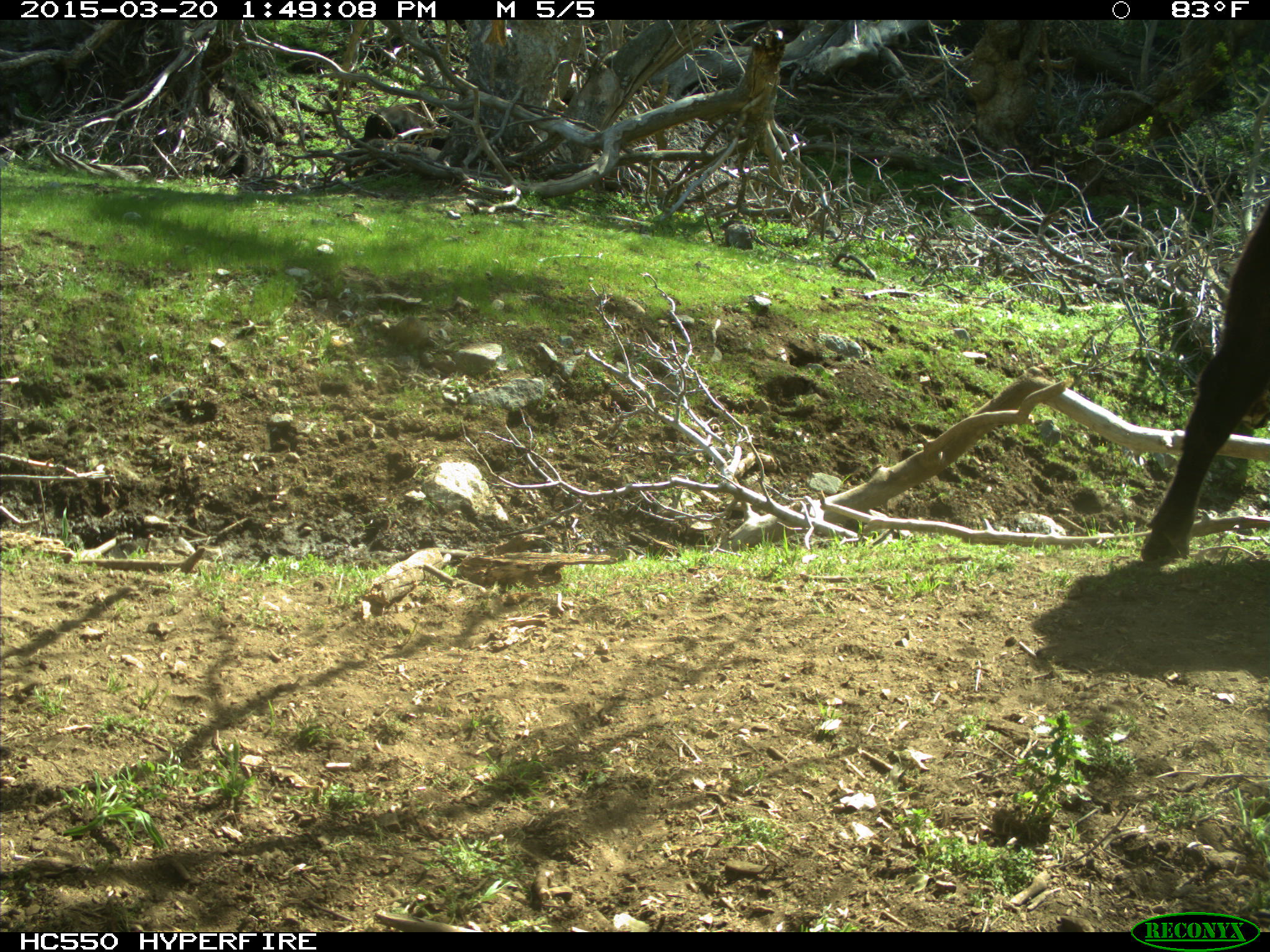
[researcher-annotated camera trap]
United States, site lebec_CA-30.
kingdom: Animalia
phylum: Chordata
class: Mammalia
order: Artiodactyla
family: Bovidae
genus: Bos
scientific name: Bos taurus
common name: domestic cow